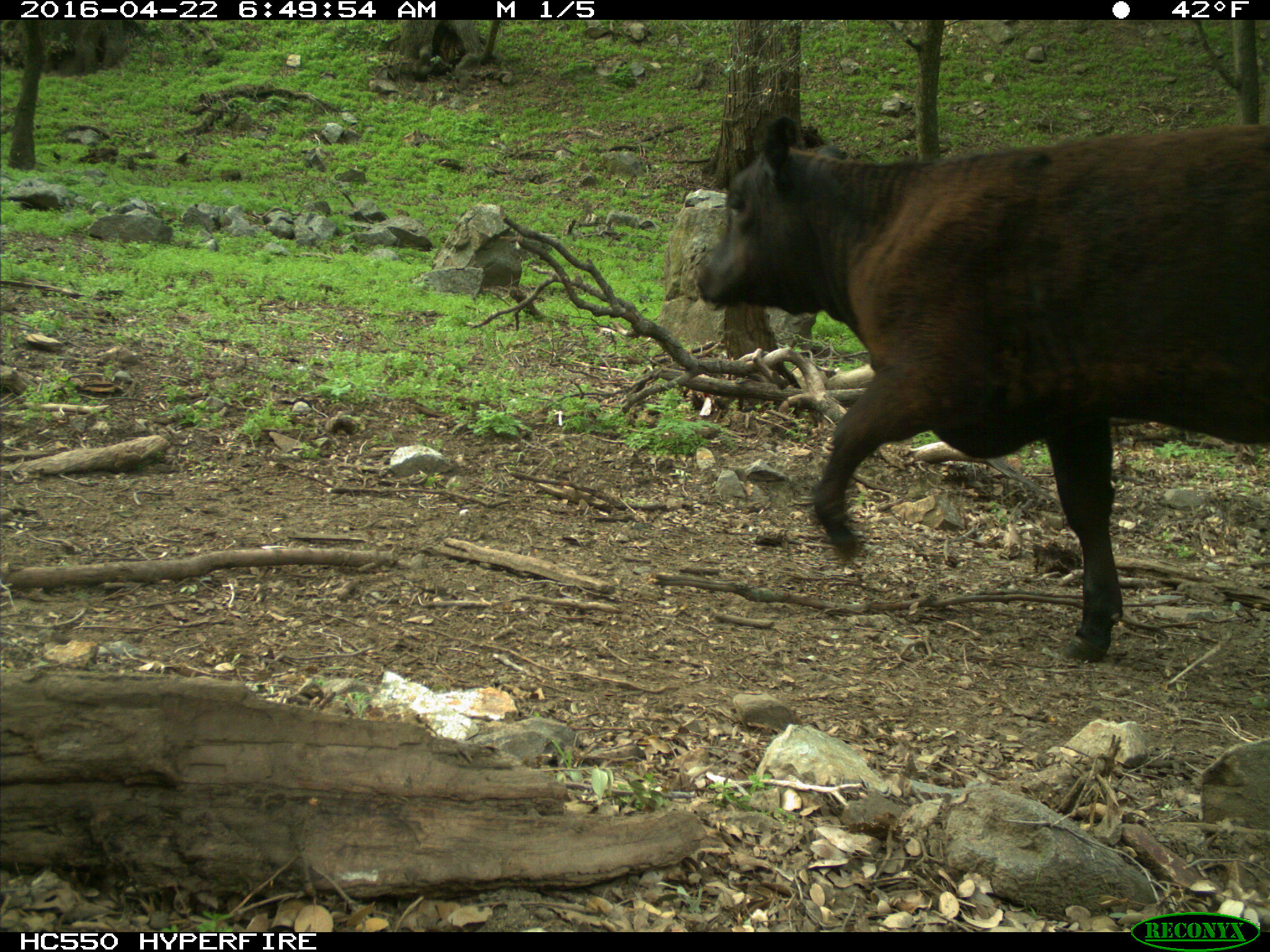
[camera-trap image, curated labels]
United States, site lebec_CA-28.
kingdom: Animalia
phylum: Chordata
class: Mammalia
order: Artiodactyla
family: Bovidae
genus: Bos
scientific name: Bos taurus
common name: domestic cow